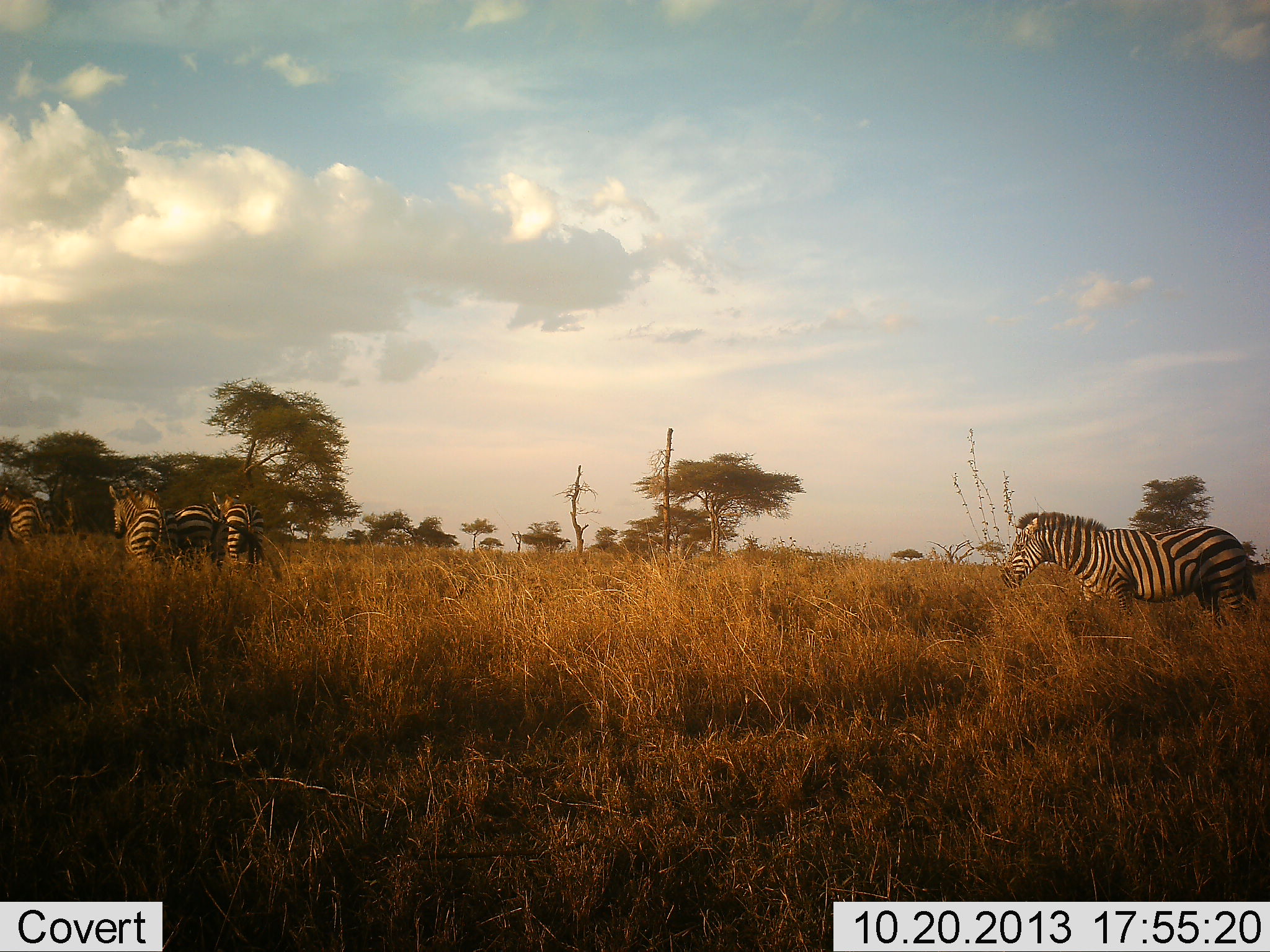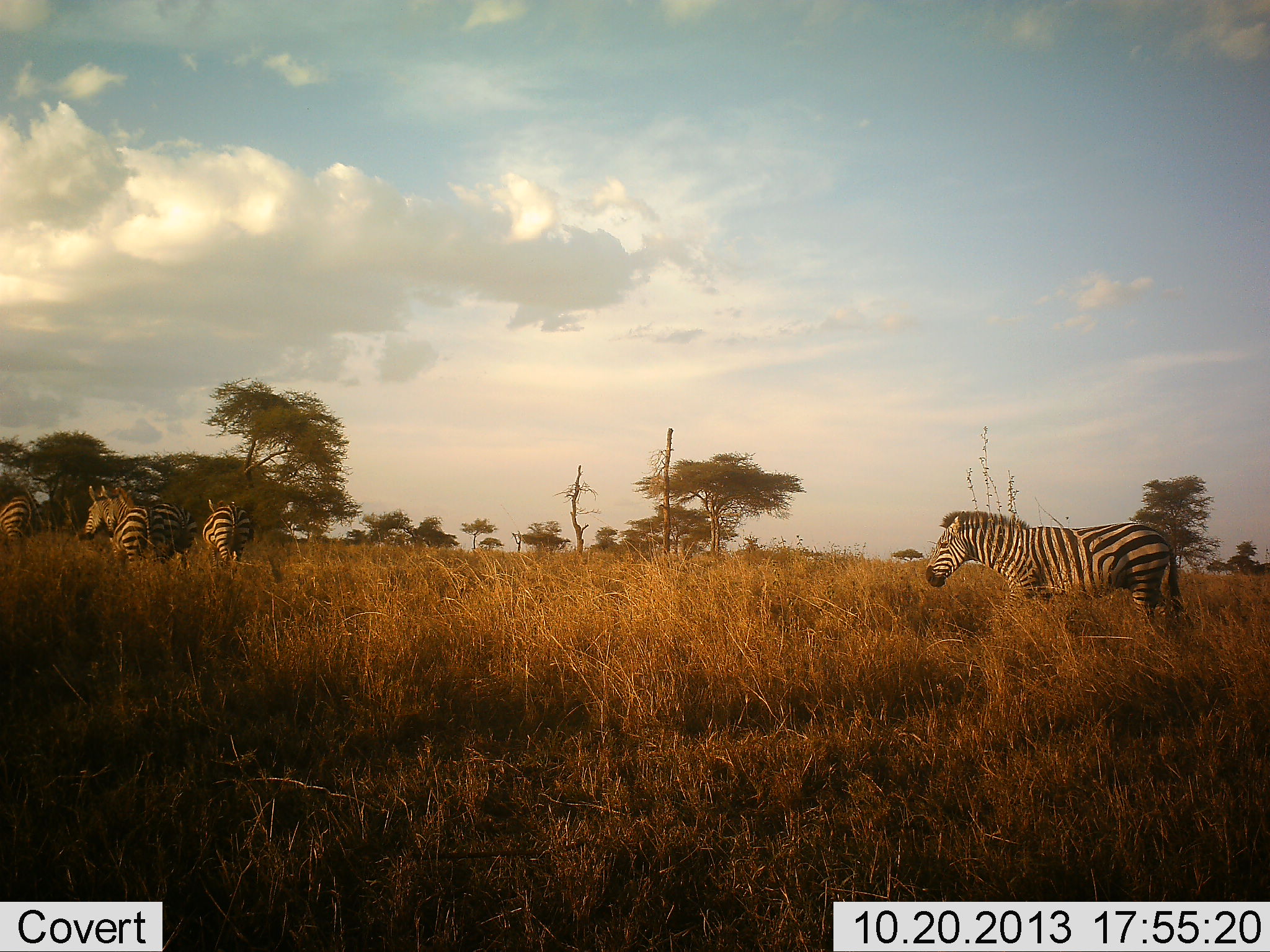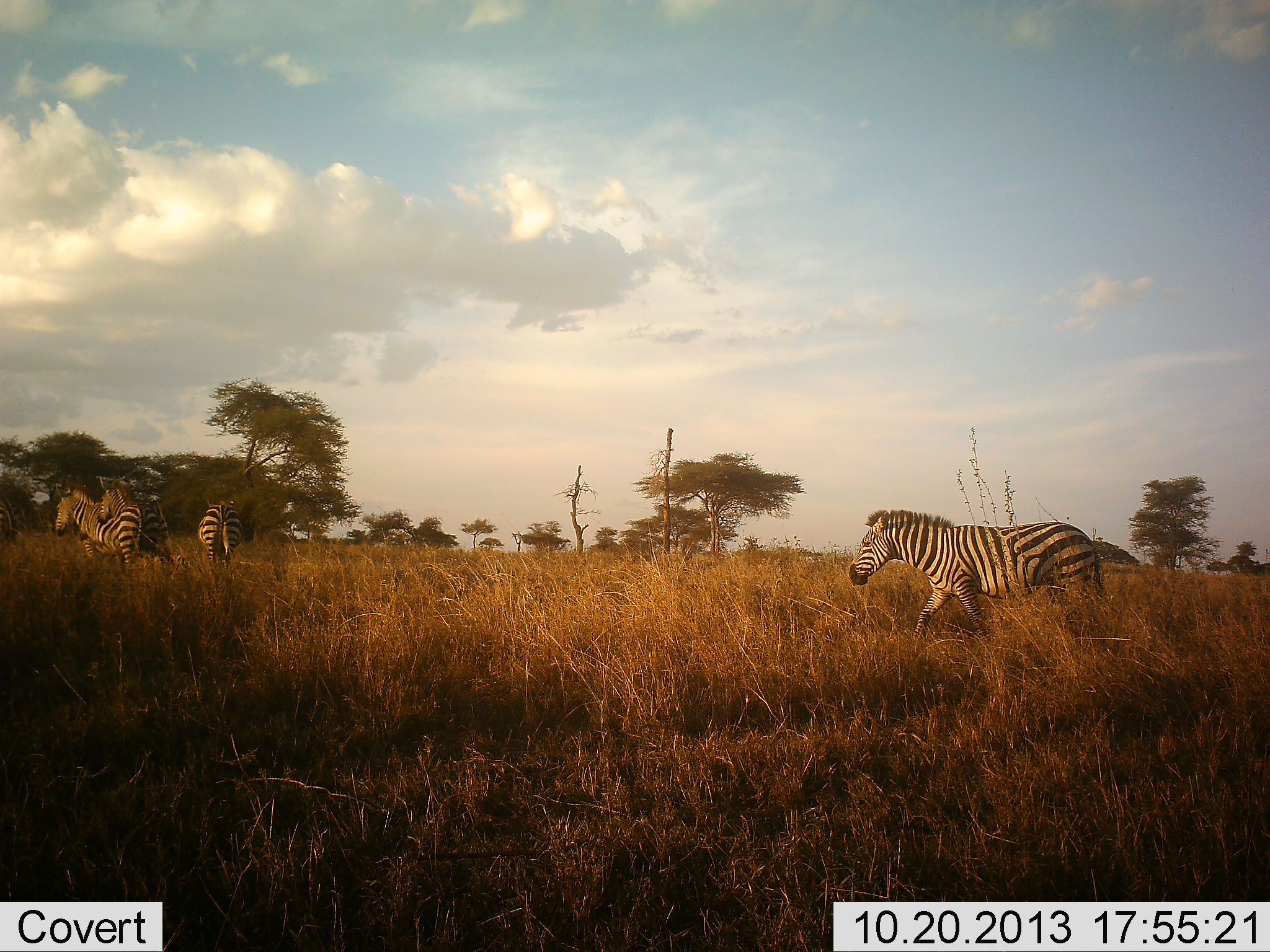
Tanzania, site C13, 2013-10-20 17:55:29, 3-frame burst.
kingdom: Animalia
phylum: Chordata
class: Mammalia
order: Perissodactyla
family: Equidae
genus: Equus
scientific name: Equus quagga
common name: plains zebra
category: zebra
Zebra (plains zebra) (Equus quagga), count 5. Behavior (volunteer vote fractions): standing 20%, resting 0%, moving 80%, interacting 20%. Young present (vote fraction): 10%. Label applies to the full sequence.